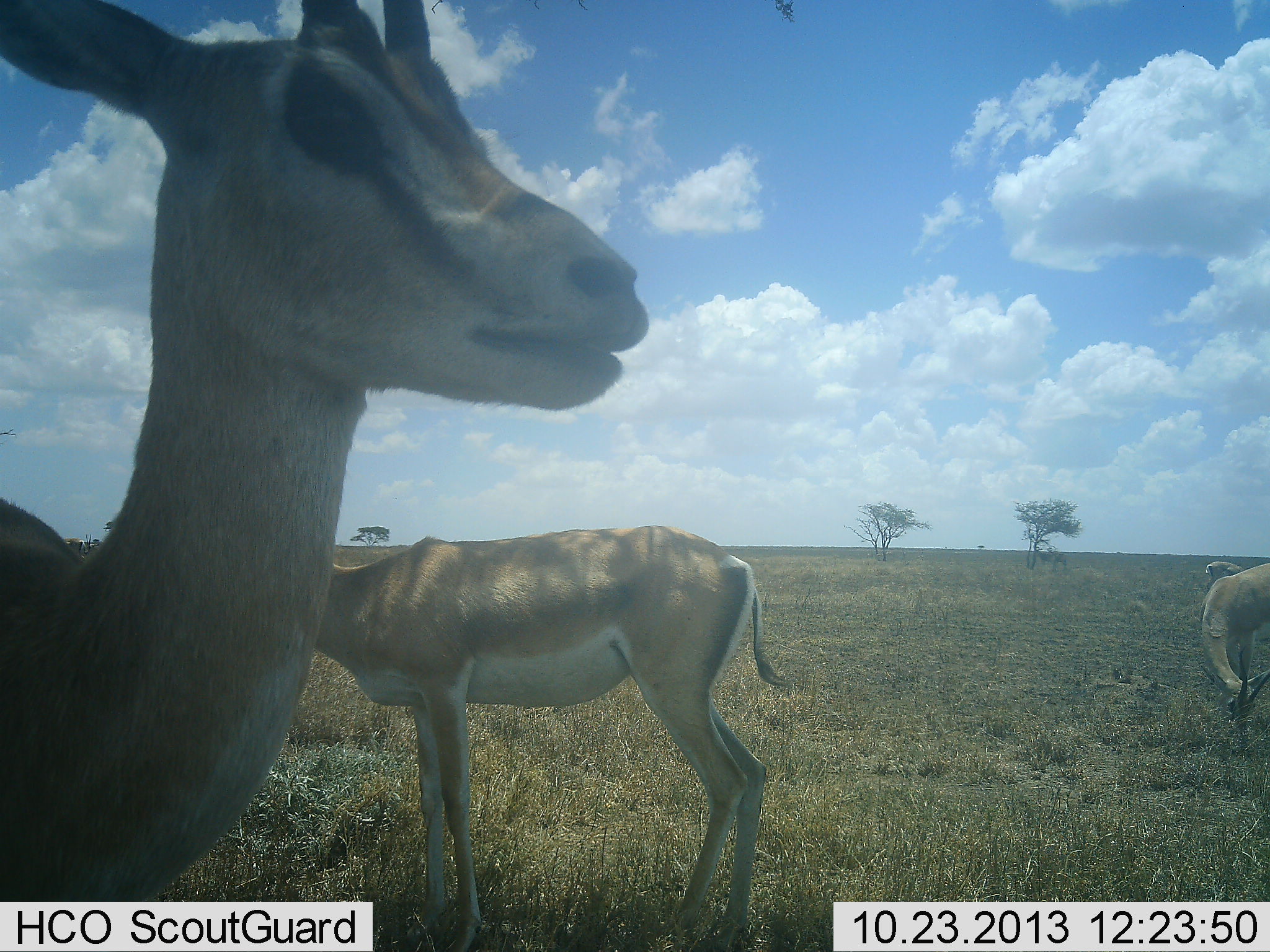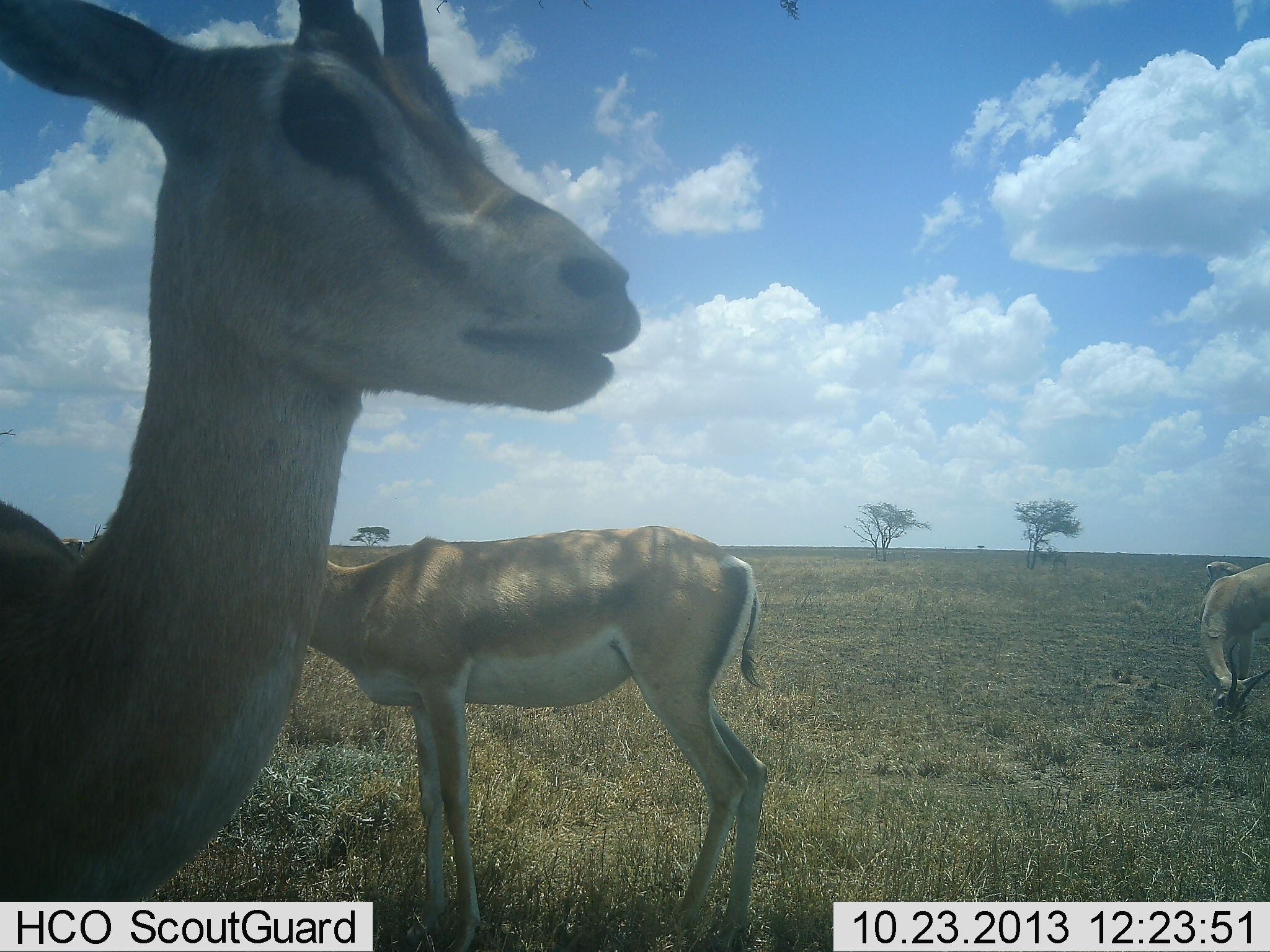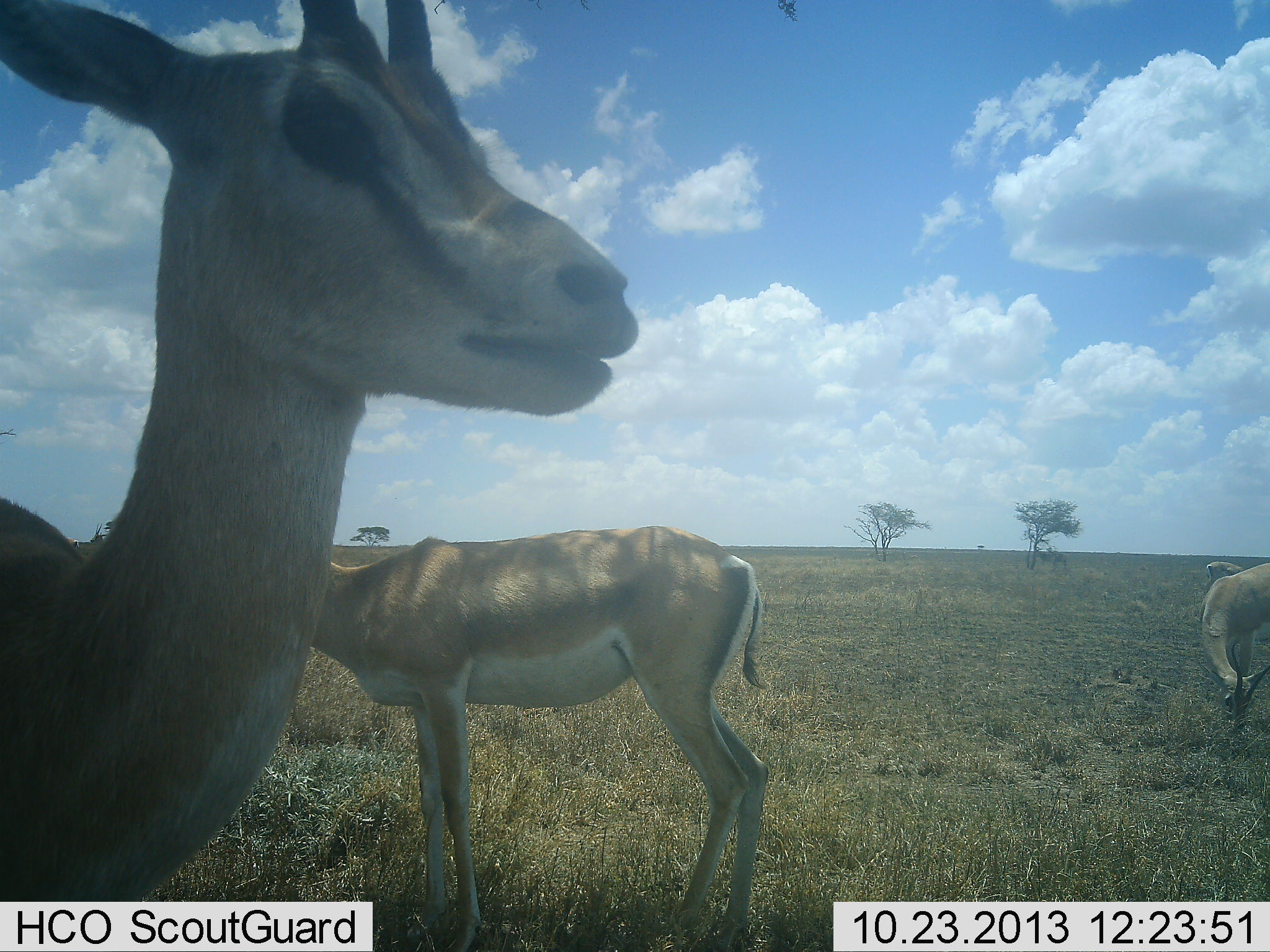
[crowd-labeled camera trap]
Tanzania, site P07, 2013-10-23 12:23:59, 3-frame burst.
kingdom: Animalia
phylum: Chordata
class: Mammalia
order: Artiodactyla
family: Bovidae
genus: Nanger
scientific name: Nanger granti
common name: grant's gazelle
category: gazellegrants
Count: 4.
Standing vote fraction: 100%.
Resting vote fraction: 0%.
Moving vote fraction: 7%.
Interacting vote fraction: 0%.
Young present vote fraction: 0%.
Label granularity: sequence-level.